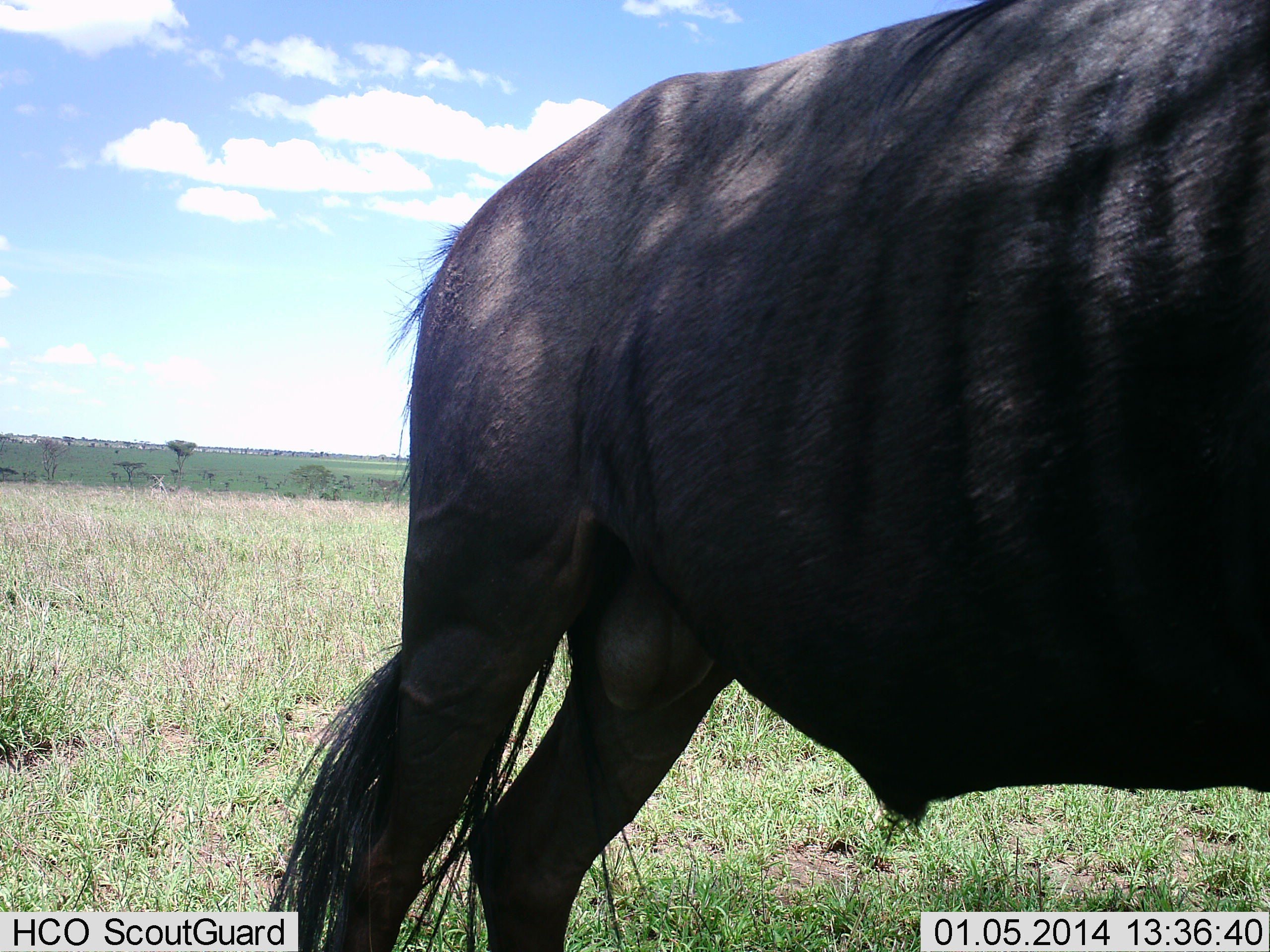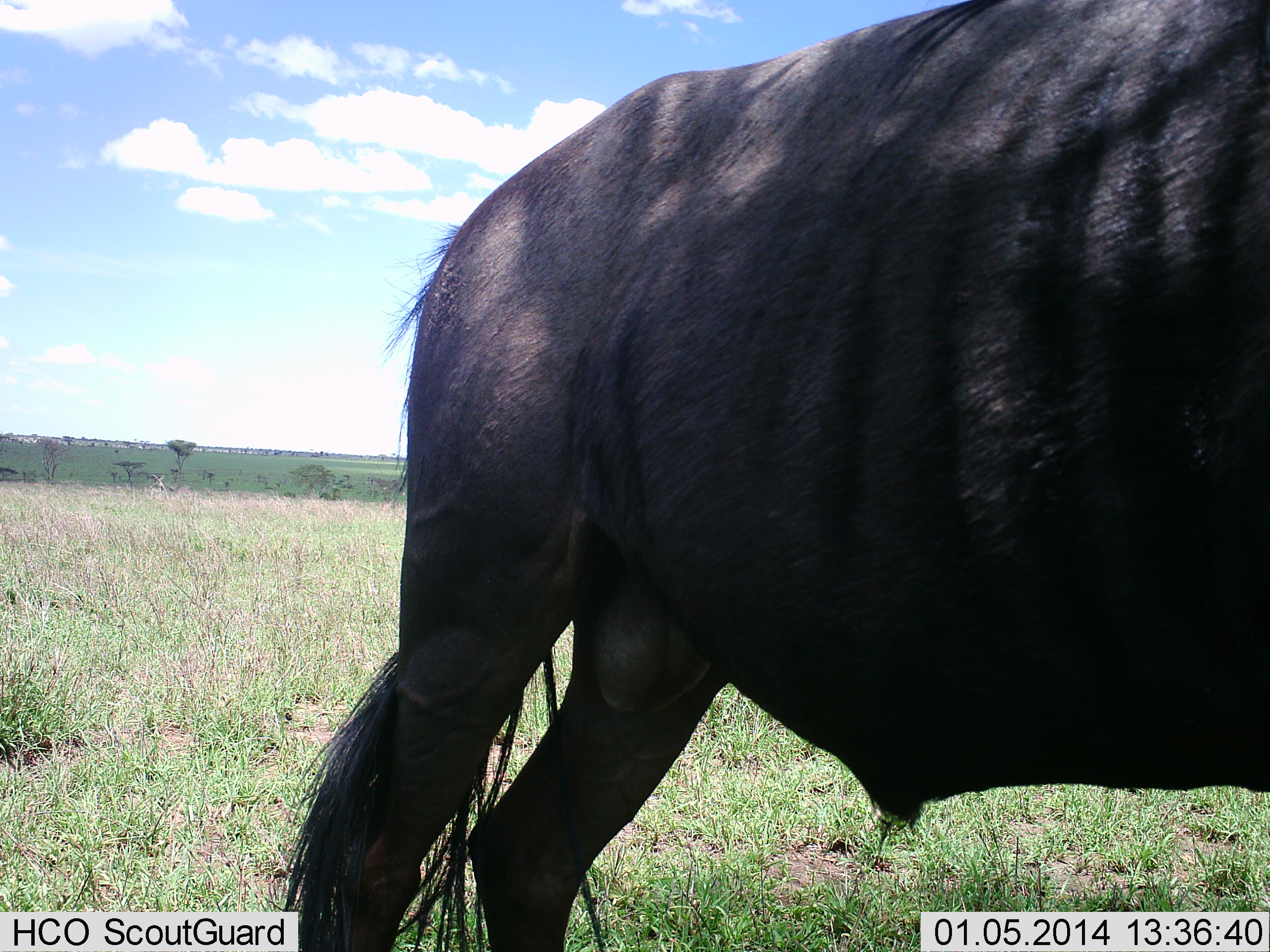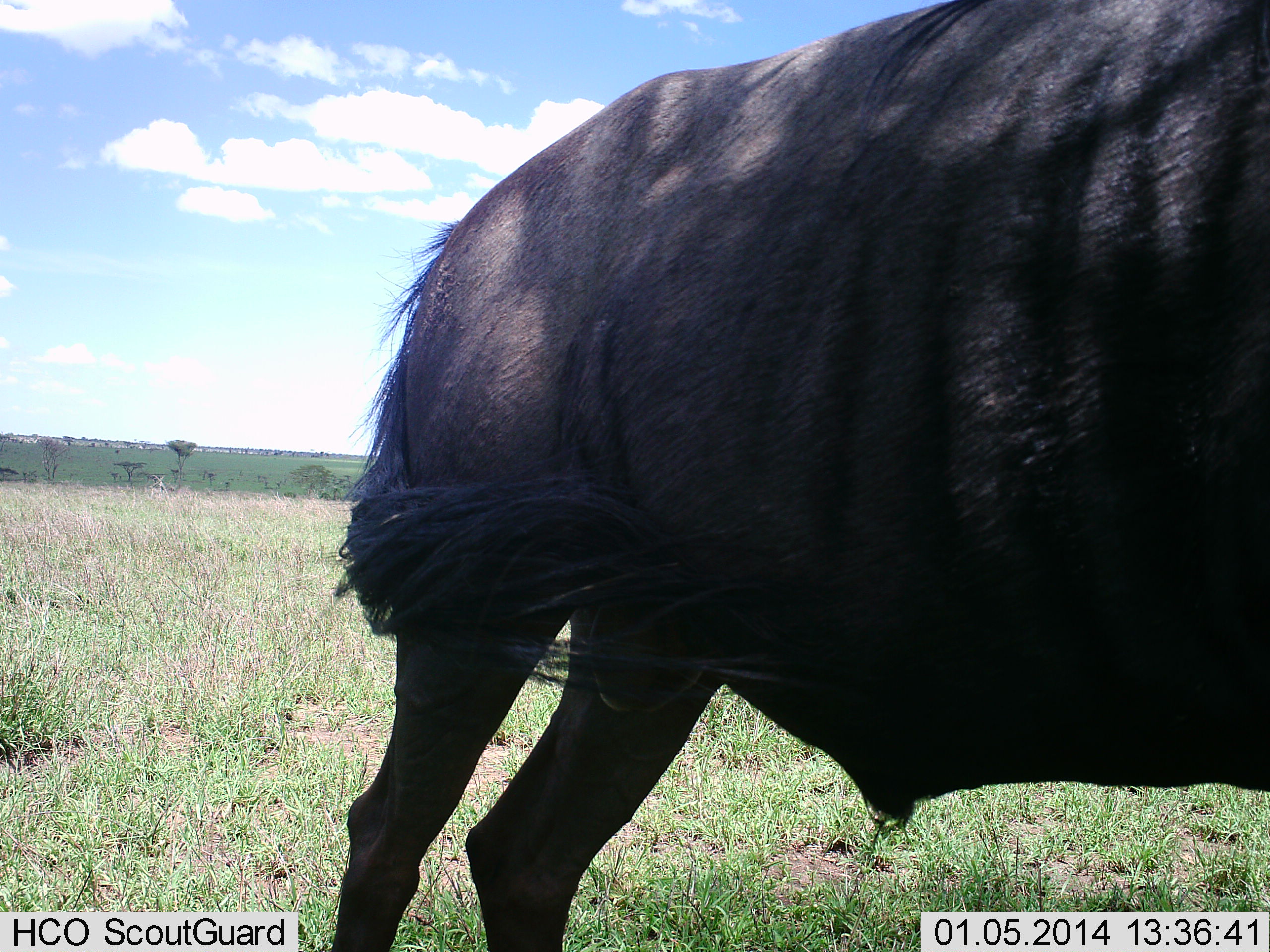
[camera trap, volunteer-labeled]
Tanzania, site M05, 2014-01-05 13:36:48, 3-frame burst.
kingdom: Animalia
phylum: Chordata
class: Mammalia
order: Artiodactyla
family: Bovidae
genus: Connochaetes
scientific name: Connochaetes taurinus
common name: blue wildebeest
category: wildebeest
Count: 1.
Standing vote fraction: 100%.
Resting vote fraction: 10%.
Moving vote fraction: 0%.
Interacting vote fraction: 0%.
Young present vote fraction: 0%.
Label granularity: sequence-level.